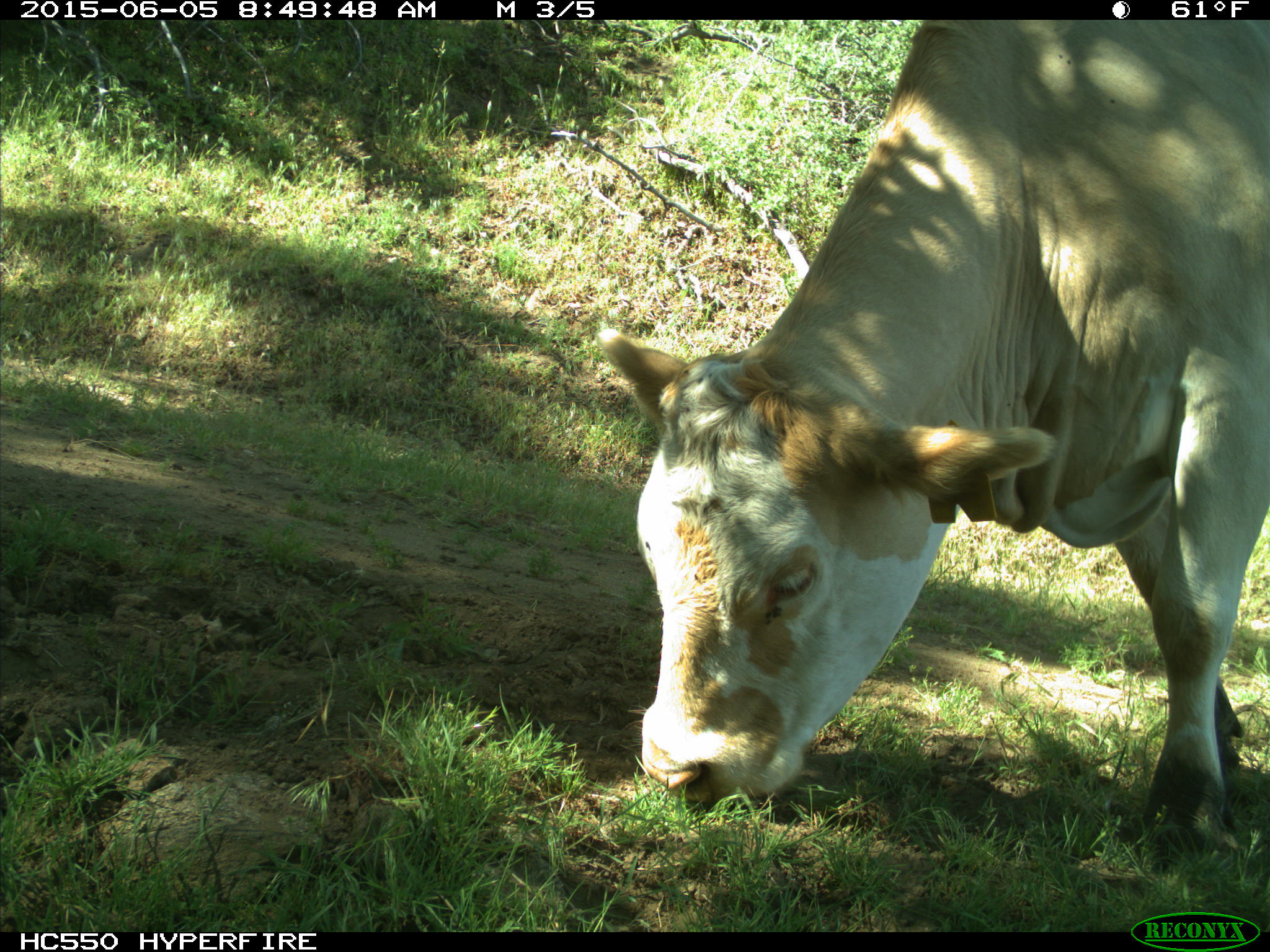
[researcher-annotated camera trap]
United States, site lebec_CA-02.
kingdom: Animalia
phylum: Chordata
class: Mammalia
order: Artiodactyla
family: Bovidae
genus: Bos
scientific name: Bos taurus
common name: domestic cow